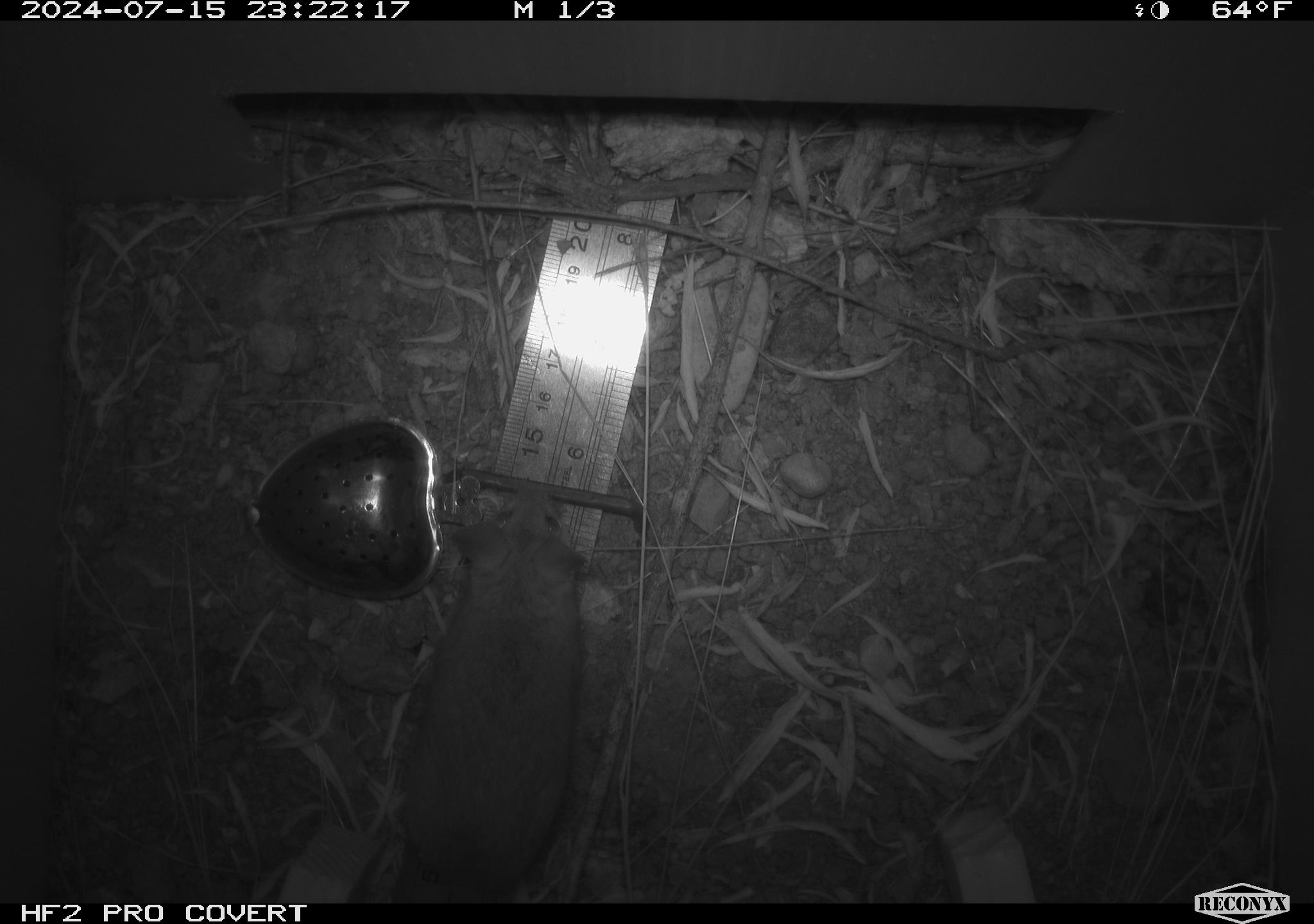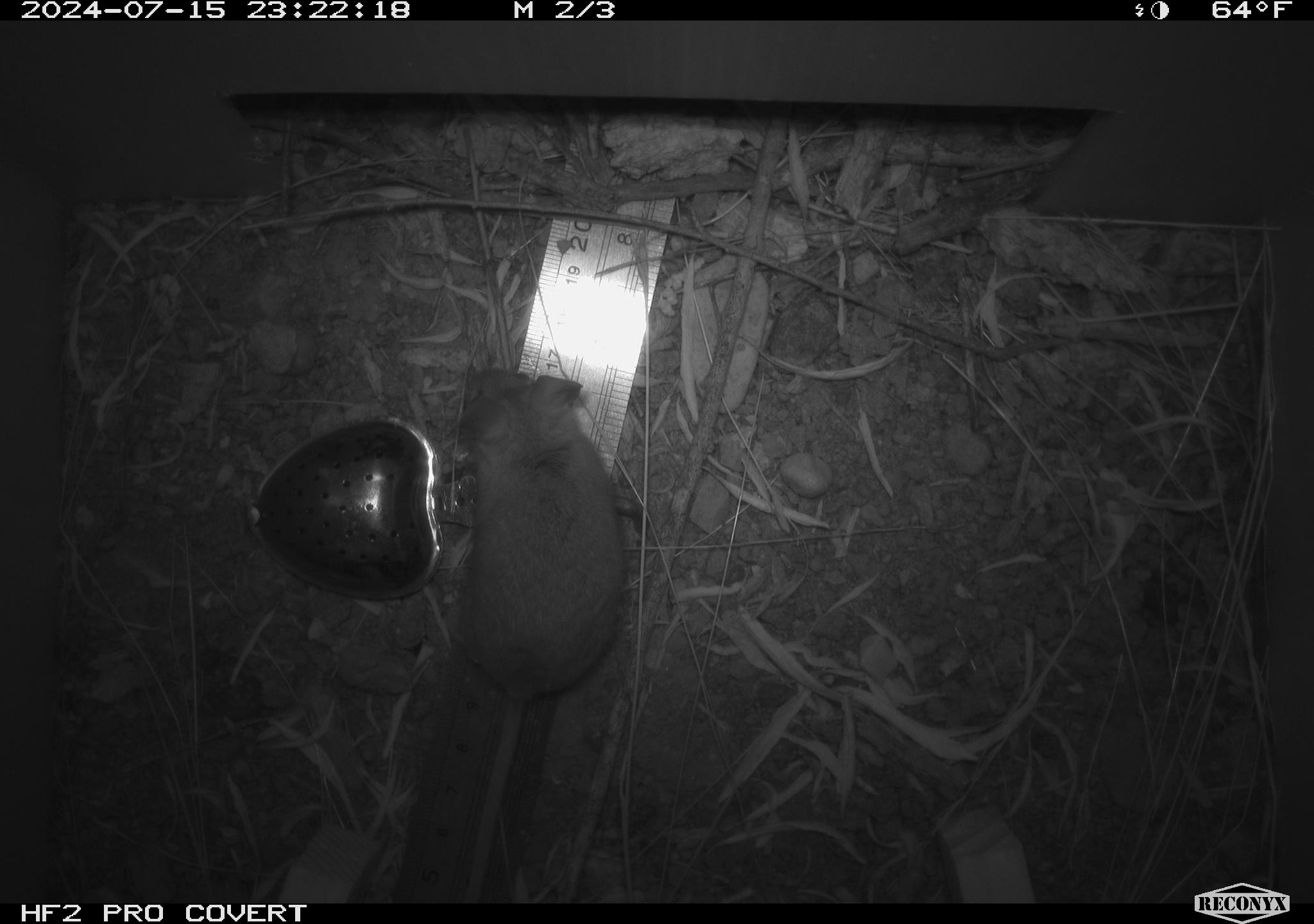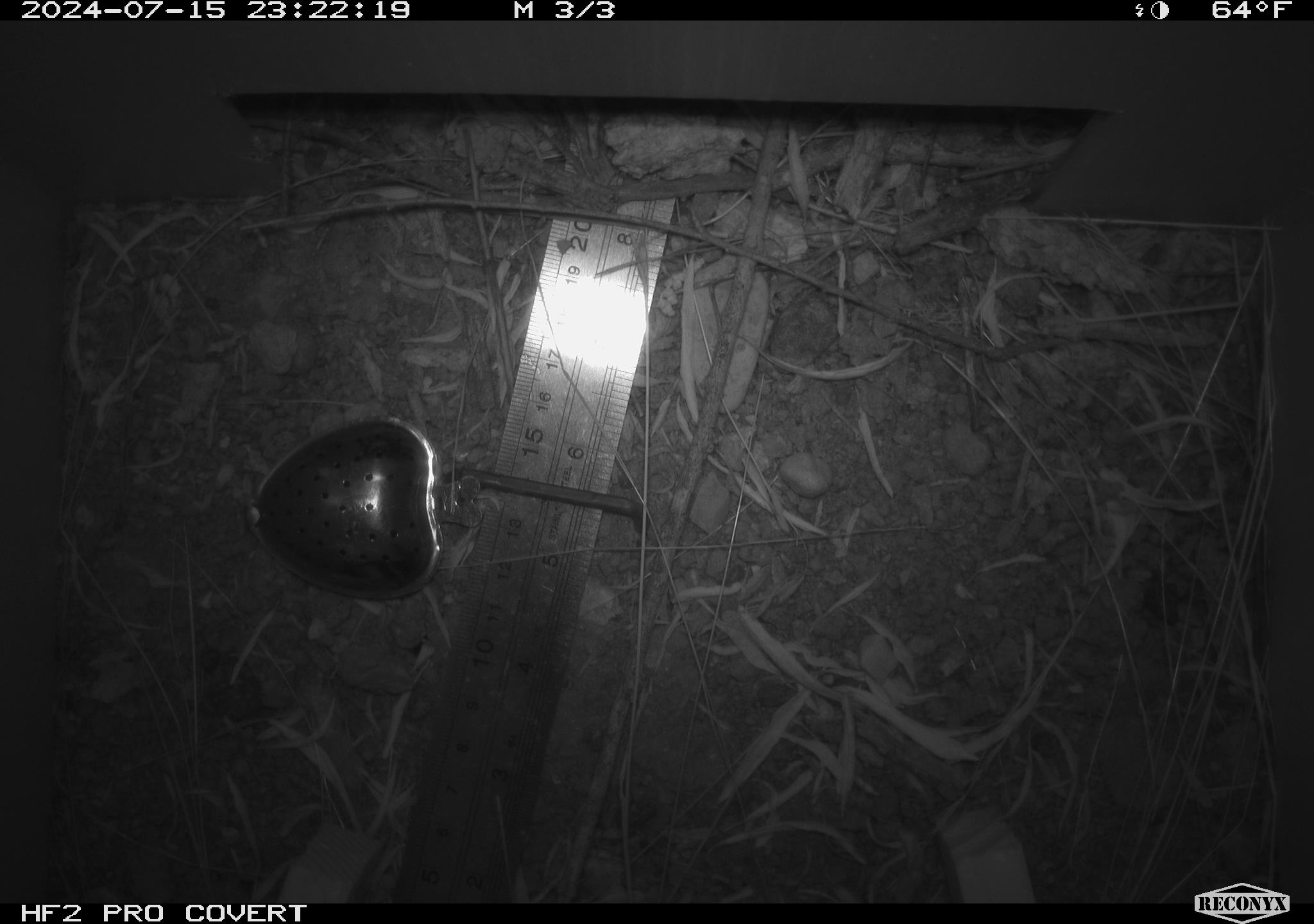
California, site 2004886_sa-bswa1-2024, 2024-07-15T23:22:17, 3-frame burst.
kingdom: Animalia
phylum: Chordata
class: Mammalia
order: Rodentia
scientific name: Rodentia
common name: mouse species